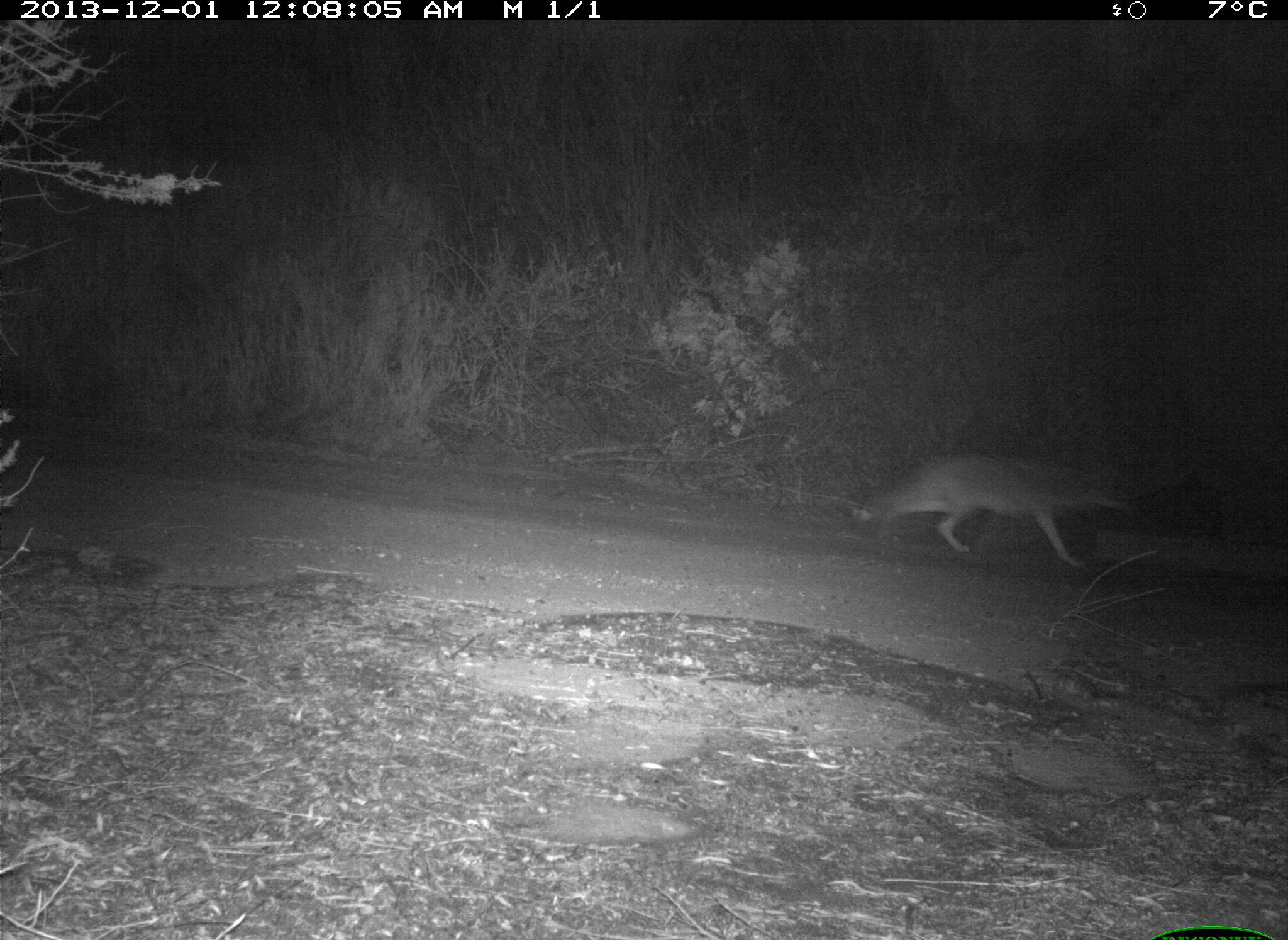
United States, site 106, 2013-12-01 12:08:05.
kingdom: Animalia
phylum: Chordata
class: Mammalia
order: Carnivora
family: Canidae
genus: Canis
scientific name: Canis latrans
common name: coyote